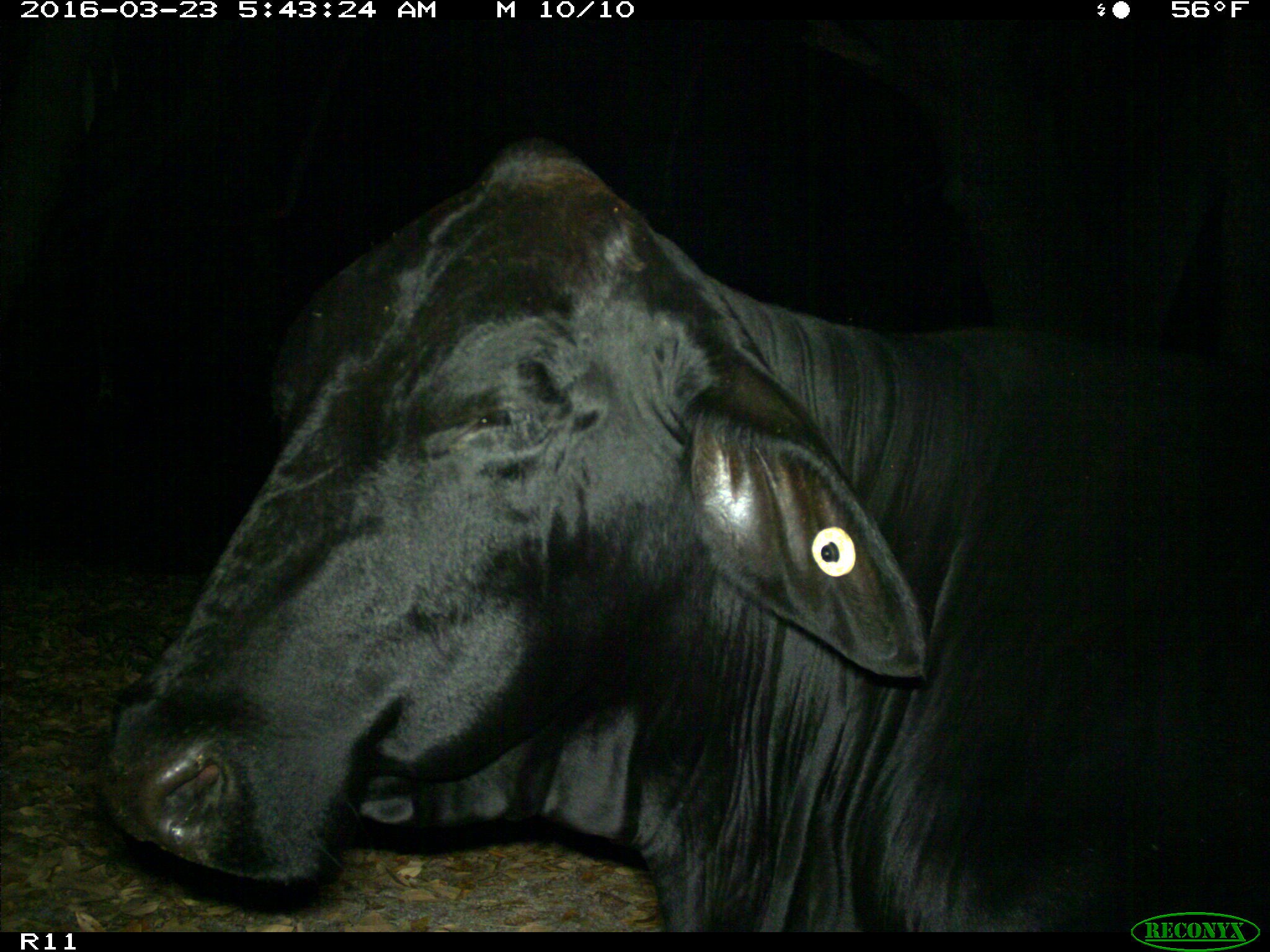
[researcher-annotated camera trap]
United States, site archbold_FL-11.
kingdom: Animalia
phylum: Chordata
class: Mammalia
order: Artiodactyla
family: Bovidae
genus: Bos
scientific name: Bos taurus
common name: domestic cow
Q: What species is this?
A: Bos taurus (domestic cow).